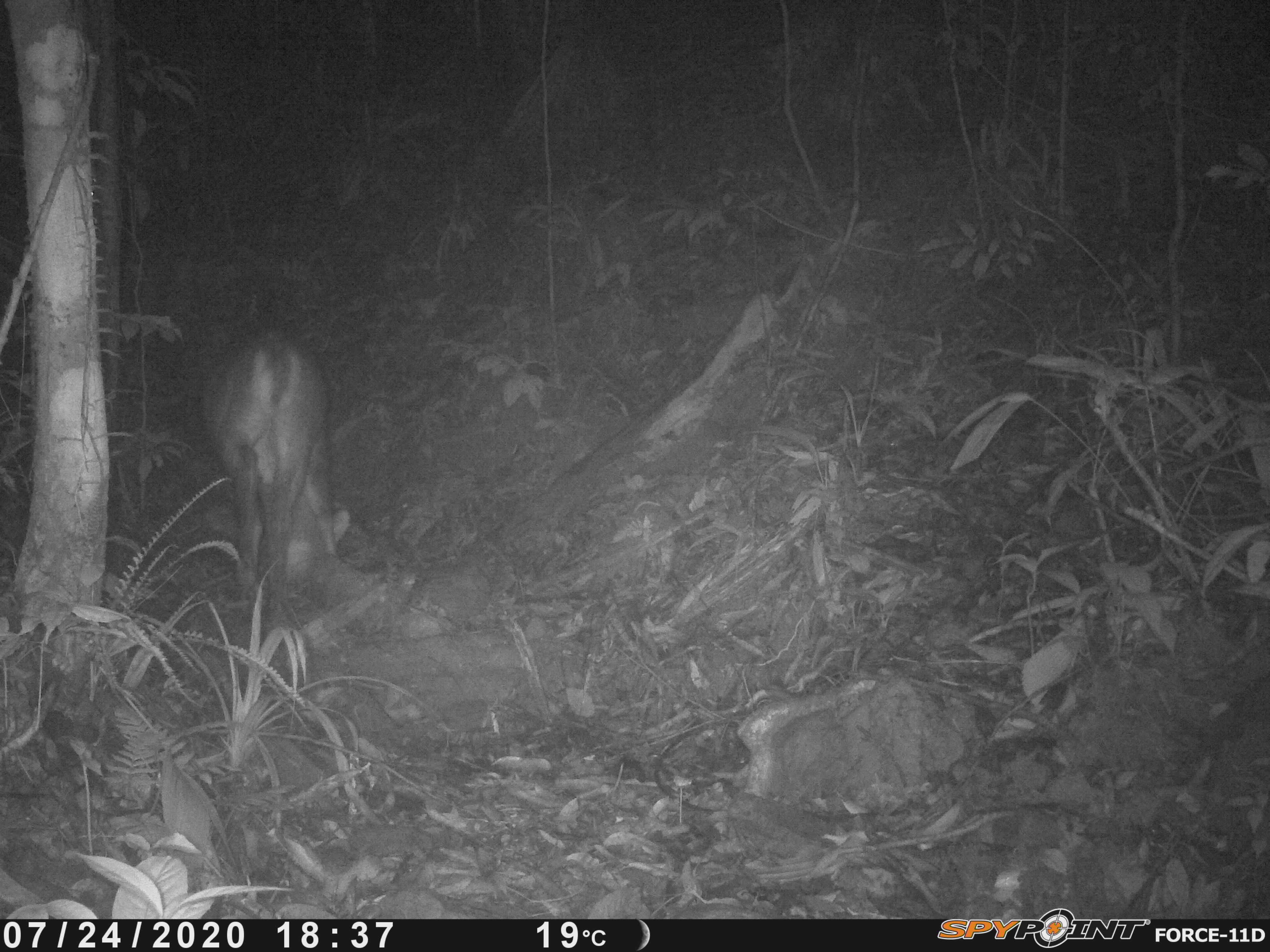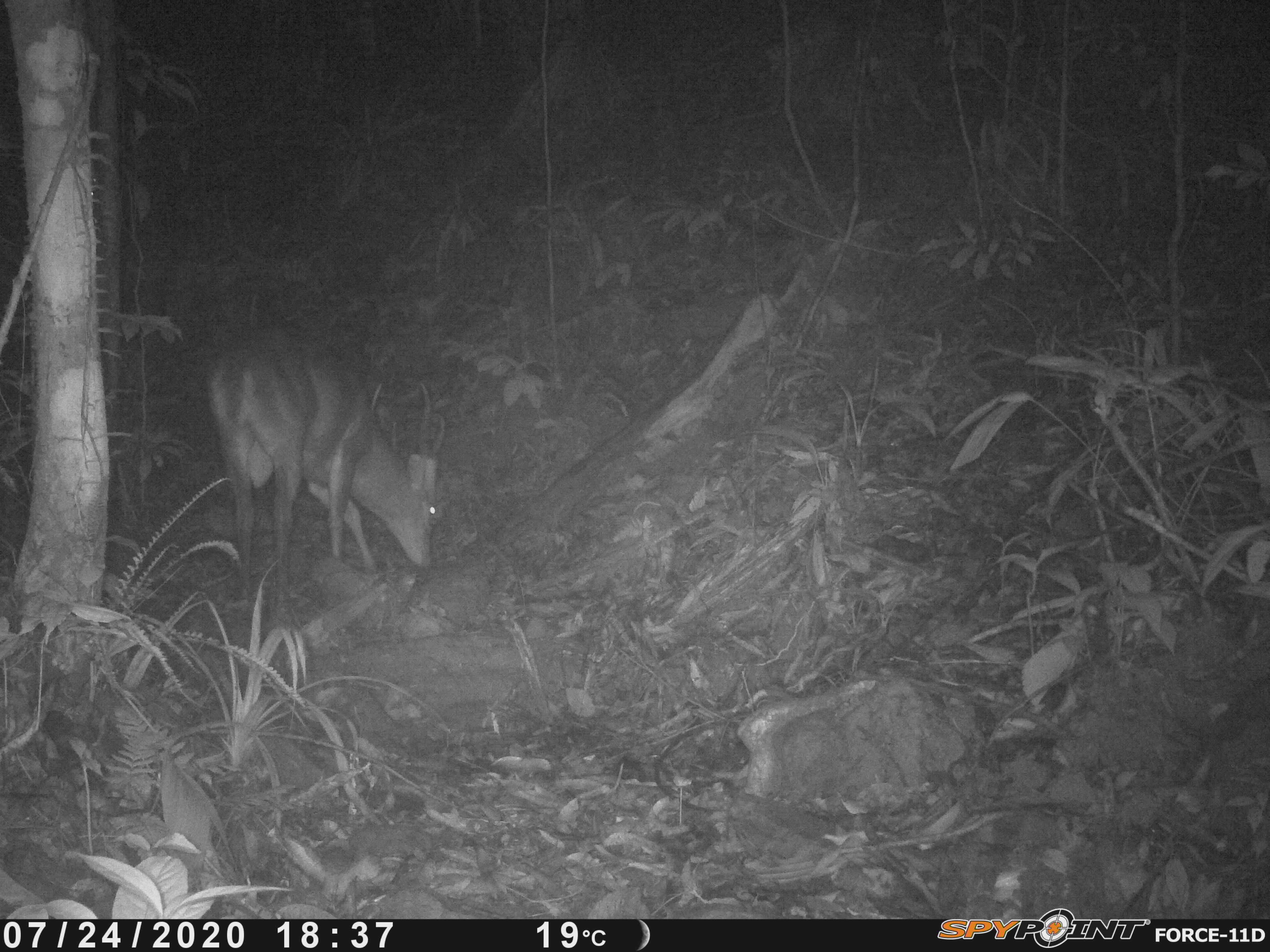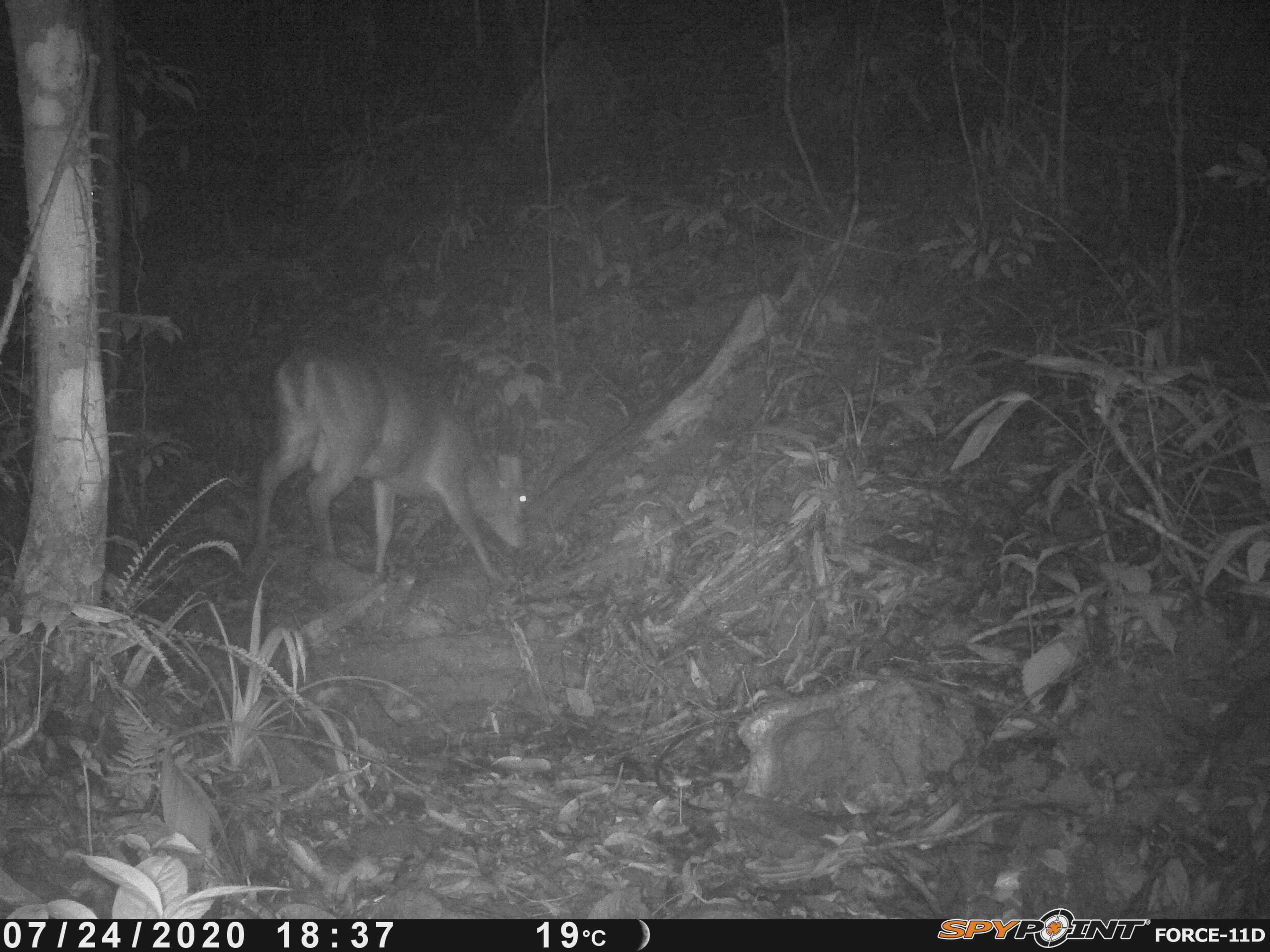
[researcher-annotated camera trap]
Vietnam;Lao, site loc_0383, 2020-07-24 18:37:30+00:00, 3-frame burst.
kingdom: Animalia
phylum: Chordata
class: Mammalia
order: Artiodactyla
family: Cervidae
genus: Muntiacus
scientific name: Muntiacus vuquangensis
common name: large-antlered muntjac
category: large antlered muntjac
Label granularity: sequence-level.